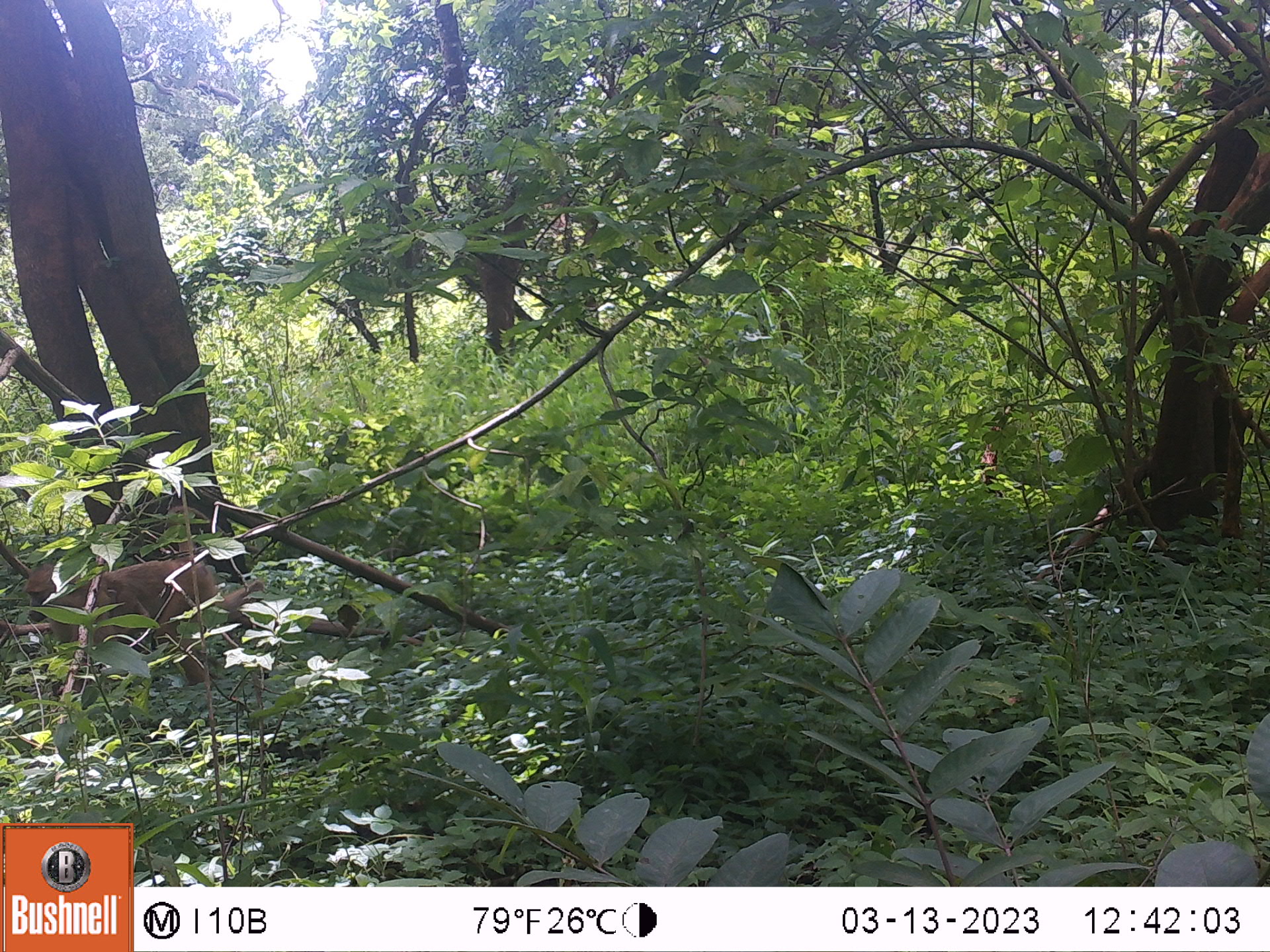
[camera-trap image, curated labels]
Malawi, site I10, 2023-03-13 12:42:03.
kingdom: Animalia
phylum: Chordata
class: Mammalia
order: Primates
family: Cercopithecidae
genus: Papio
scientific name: Papio cynocephalus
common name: yellow baboon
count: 1